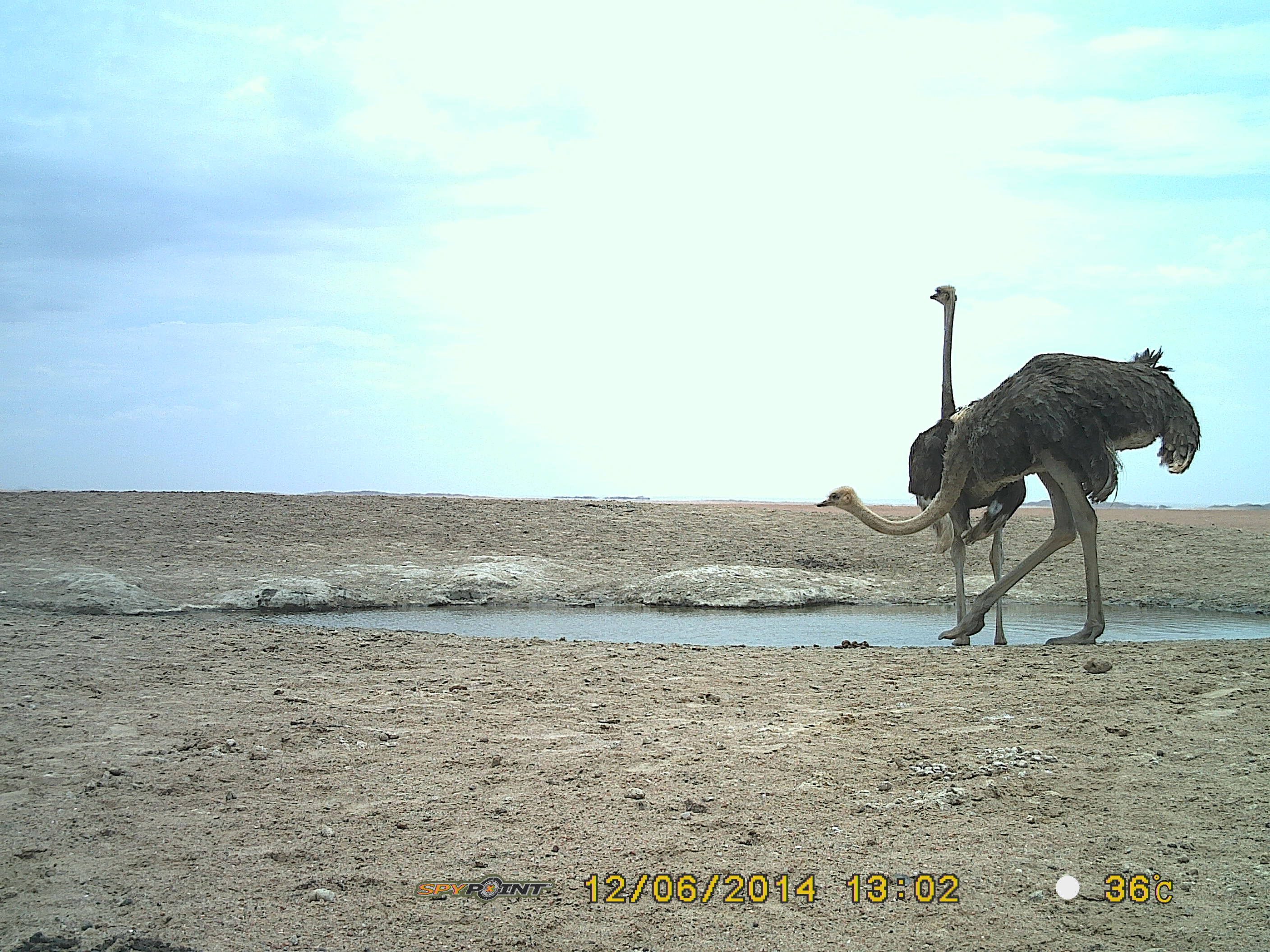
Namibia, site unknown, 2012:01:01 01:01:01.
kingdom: Animalia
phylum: Chordata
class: Mammalia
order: Artiodactyla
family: Bovidae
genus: Oryx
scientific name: Oryx gazella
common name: gemsbok